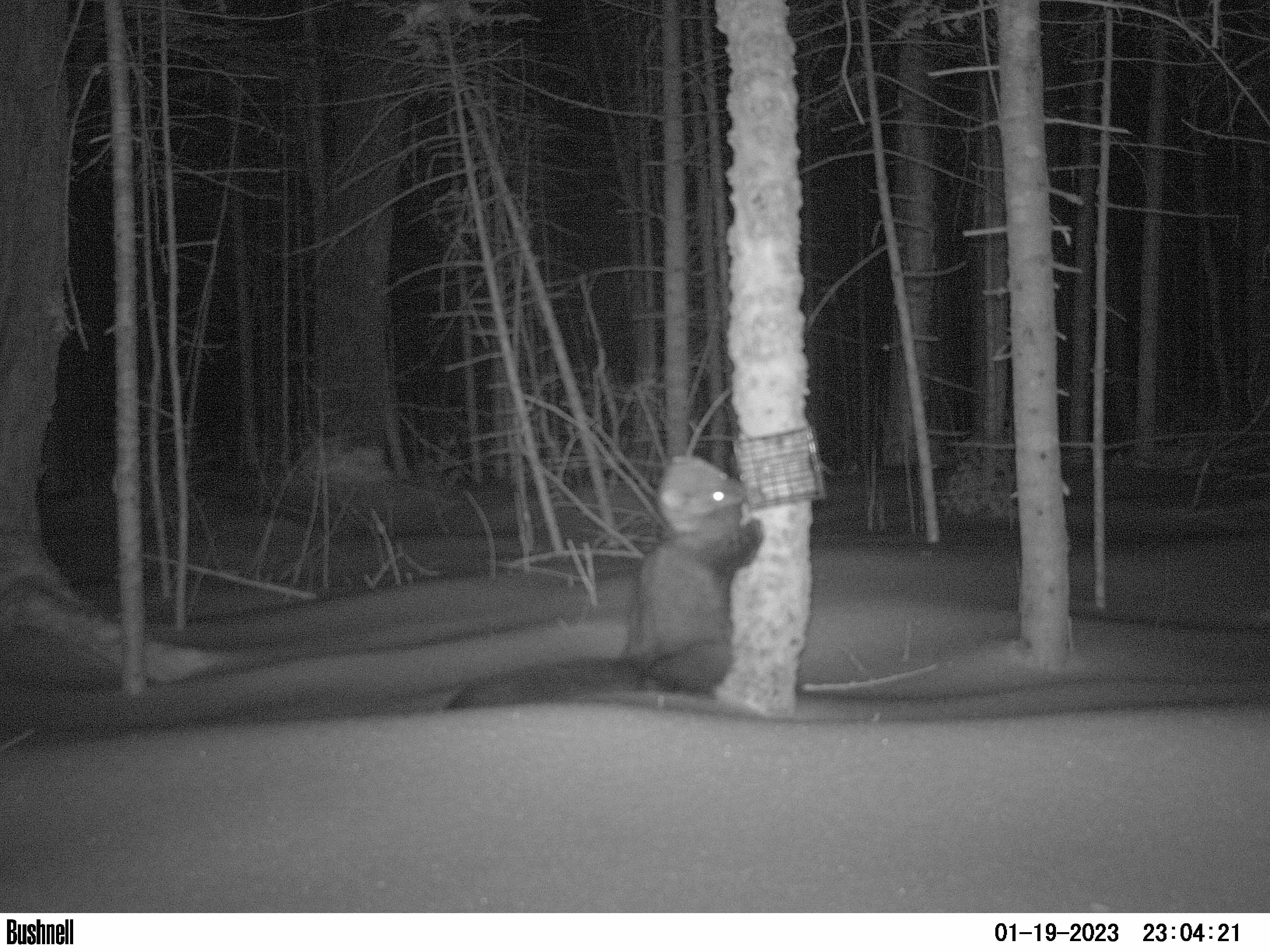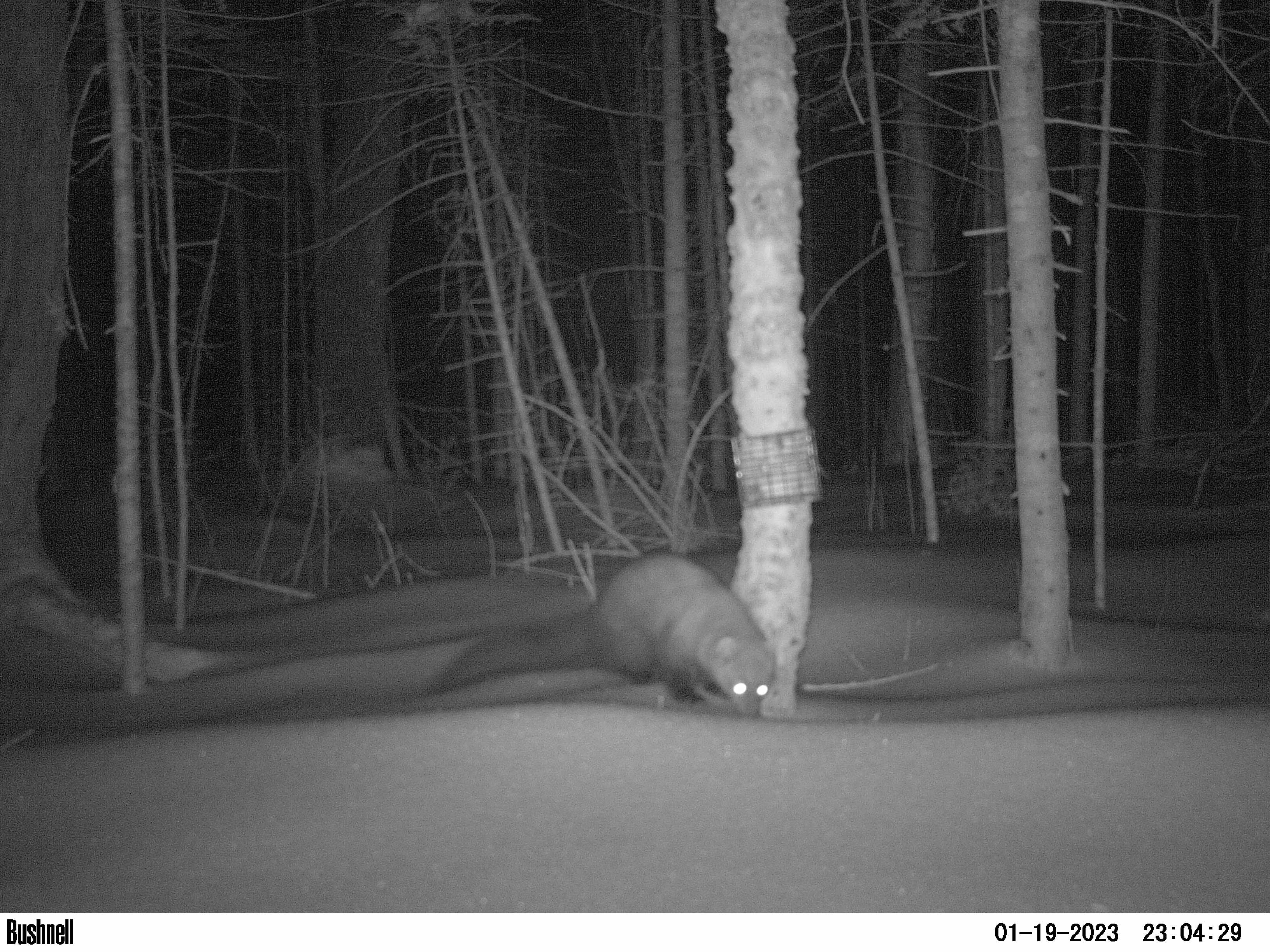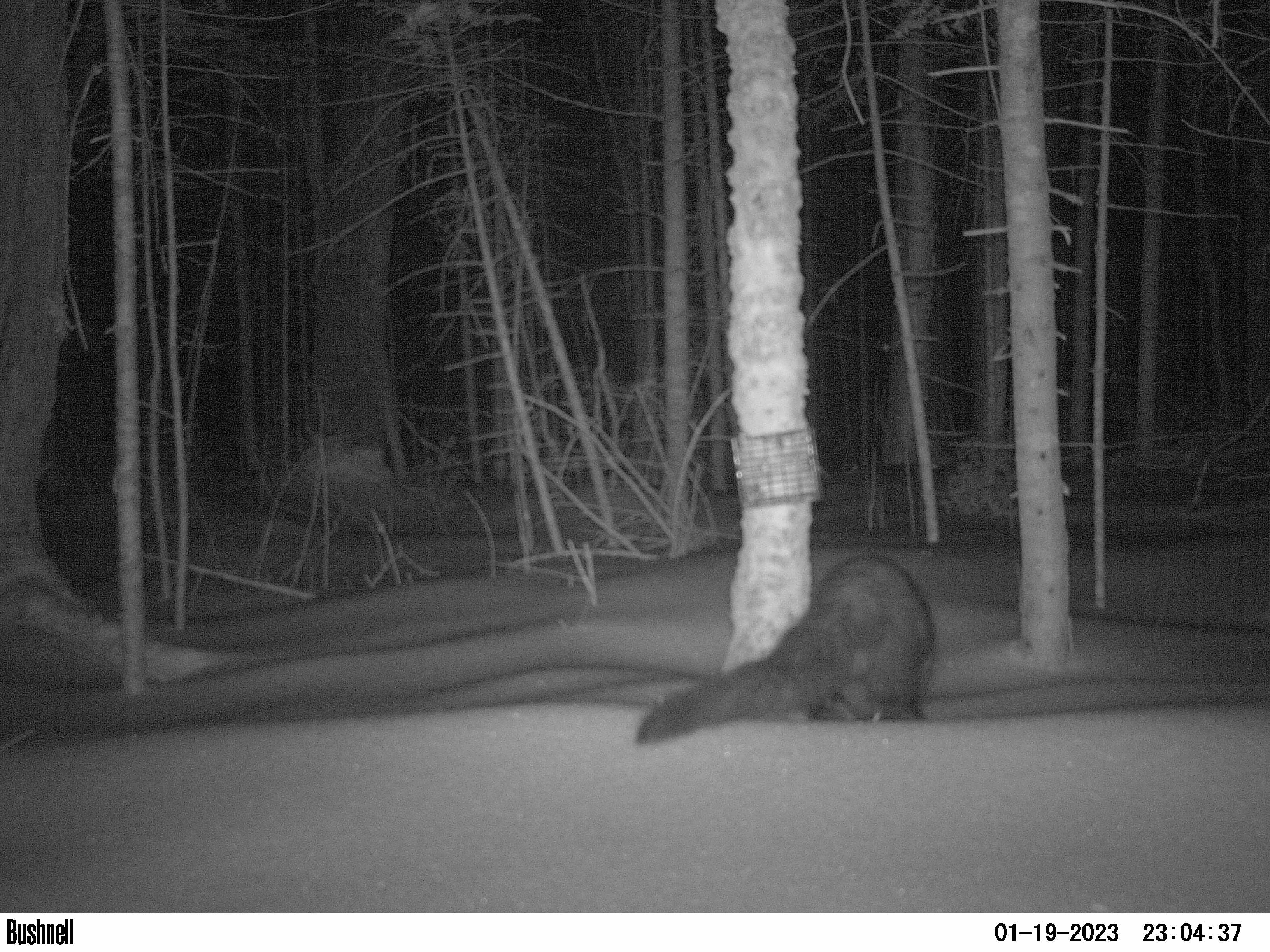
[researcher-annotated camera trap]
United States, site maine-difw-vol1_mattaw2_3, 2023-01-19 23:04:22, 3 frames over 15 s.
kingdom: Animalia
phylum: Chordata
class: Mammalia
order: Carnivora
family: Mustelidae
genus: Pekania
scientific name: Pekania pennanti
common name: fisher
Fisher (Pekania pennanti).